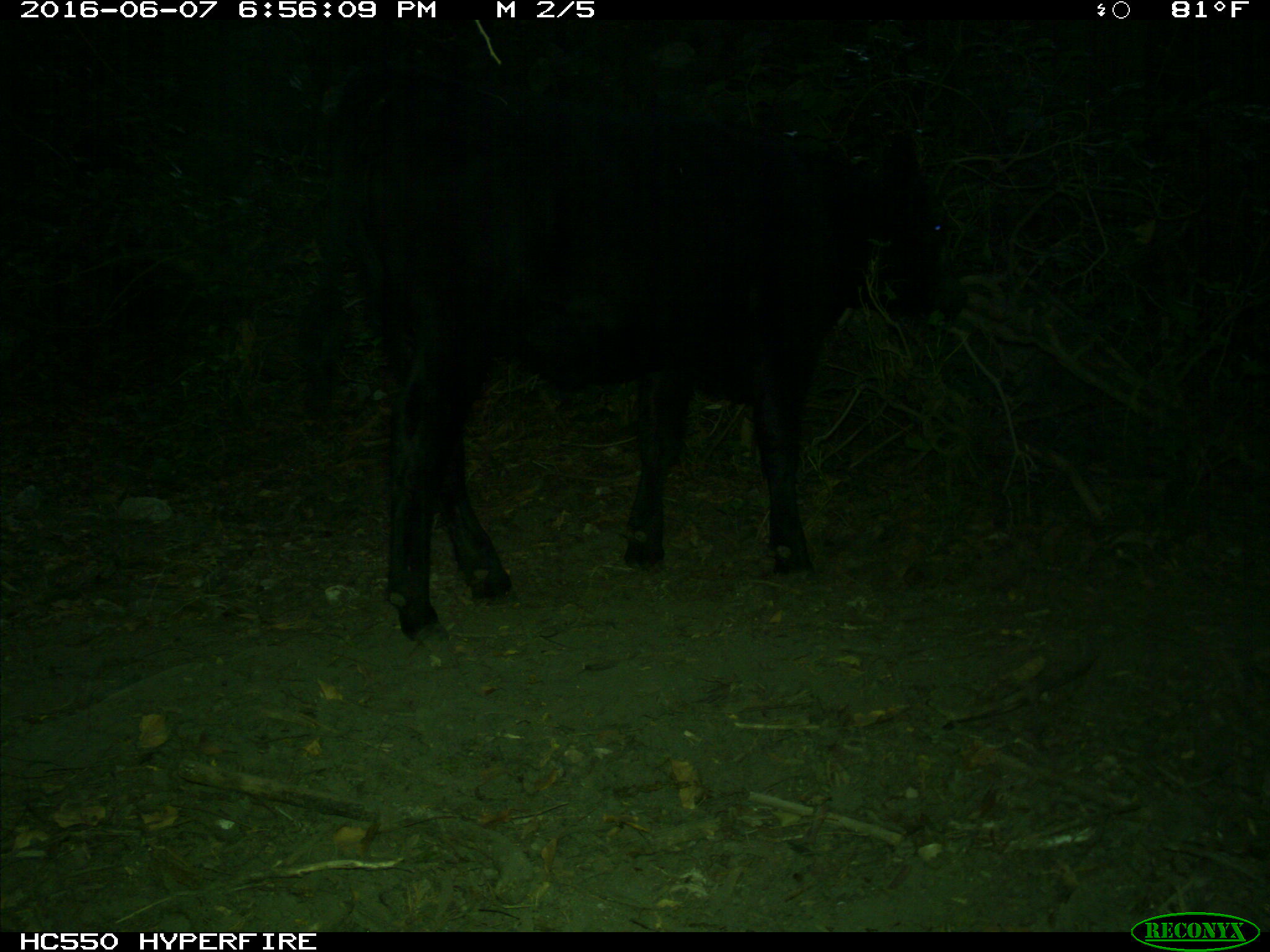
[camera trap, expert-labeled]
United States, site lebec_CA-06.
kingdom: Animalia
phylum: Chordata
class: Mammalia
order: Artiodactyla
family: Bovidae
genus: Bos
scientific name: Bos taurus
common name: domestic cow